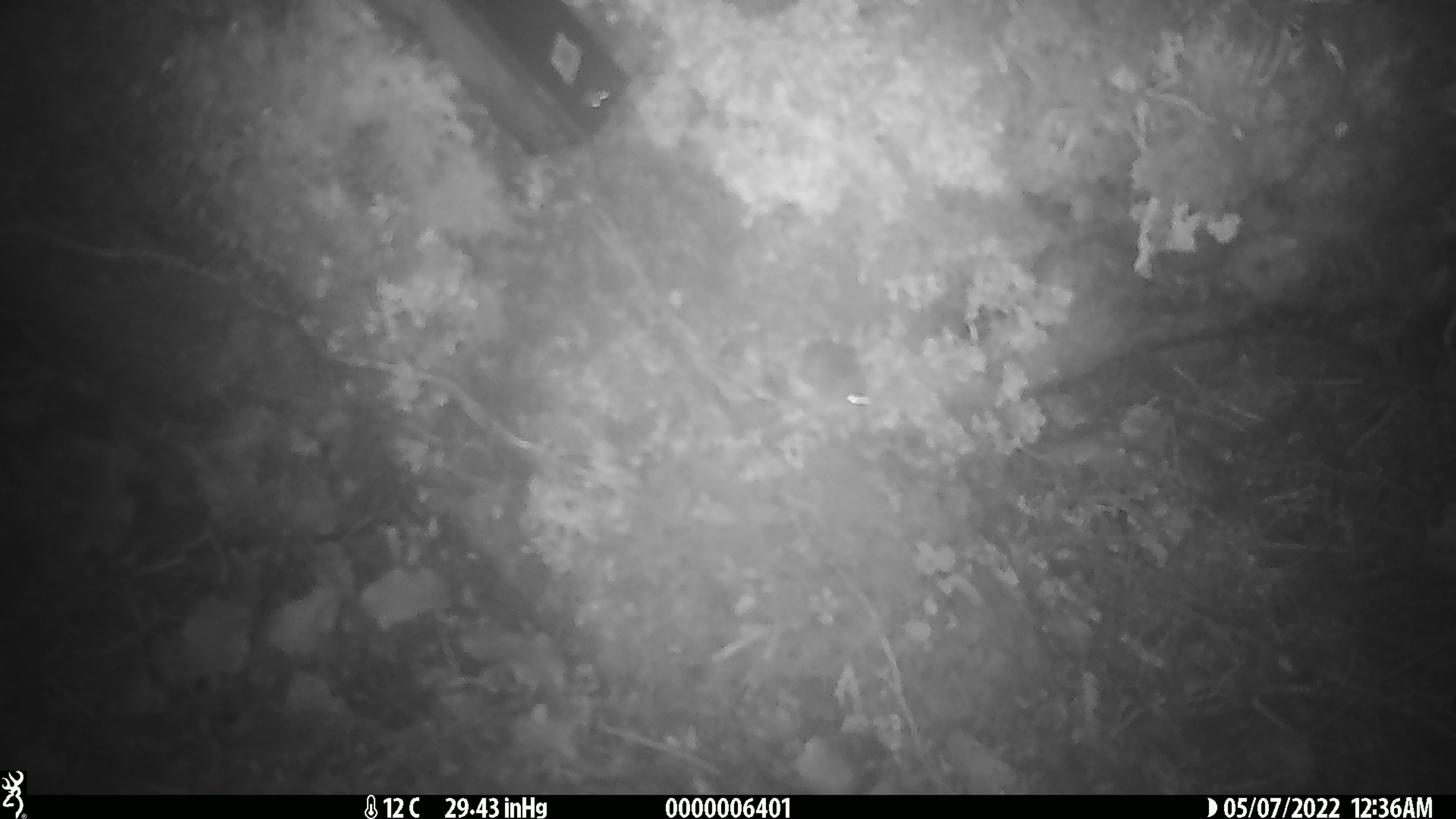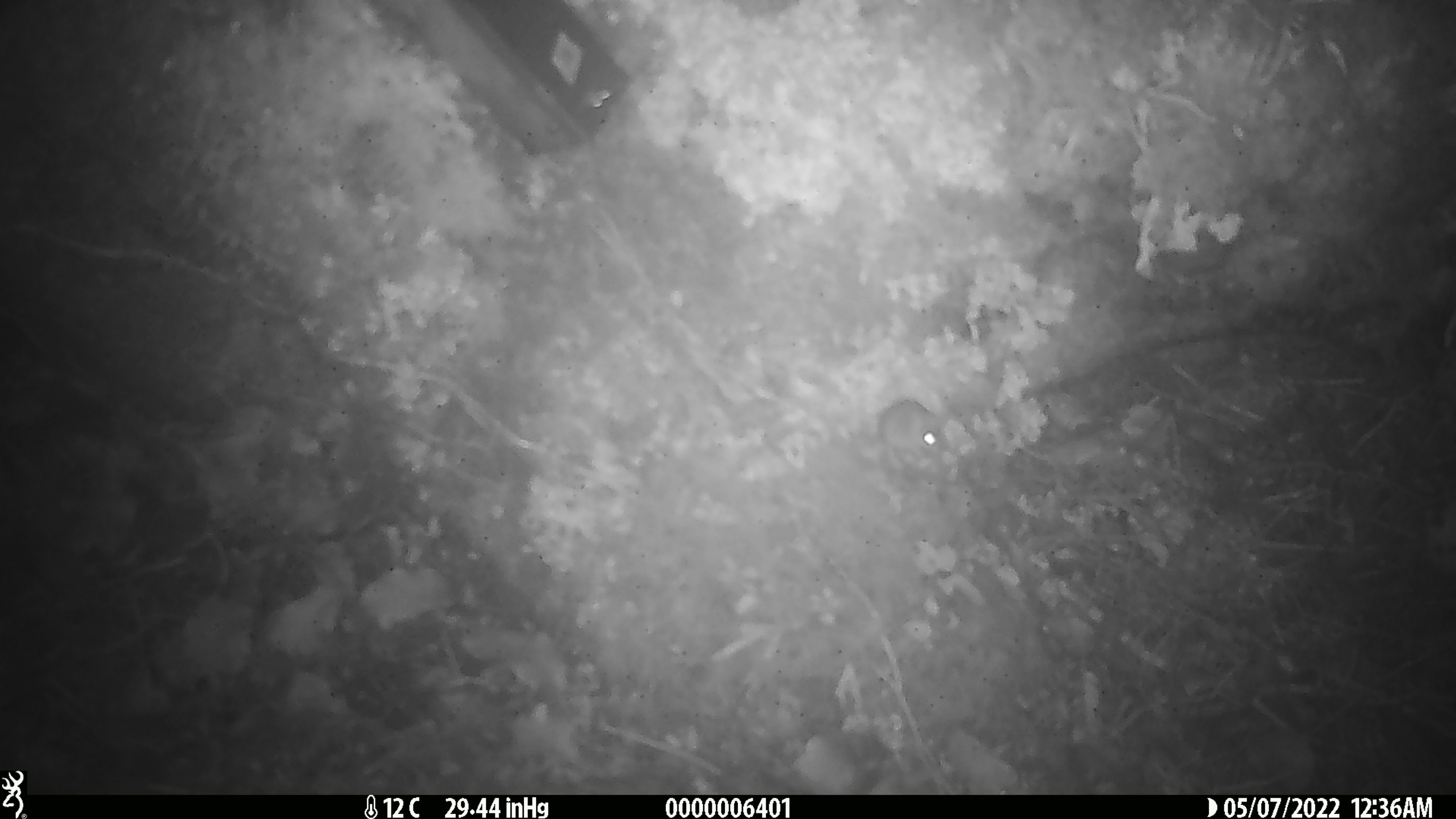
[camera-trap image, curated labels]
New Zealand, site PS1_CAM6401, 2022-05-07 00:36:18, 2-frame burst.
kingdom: Animalia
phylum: Chordata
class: Mammalia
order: Rodentia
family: Muridae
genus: Mus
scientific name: Mus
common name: mouse